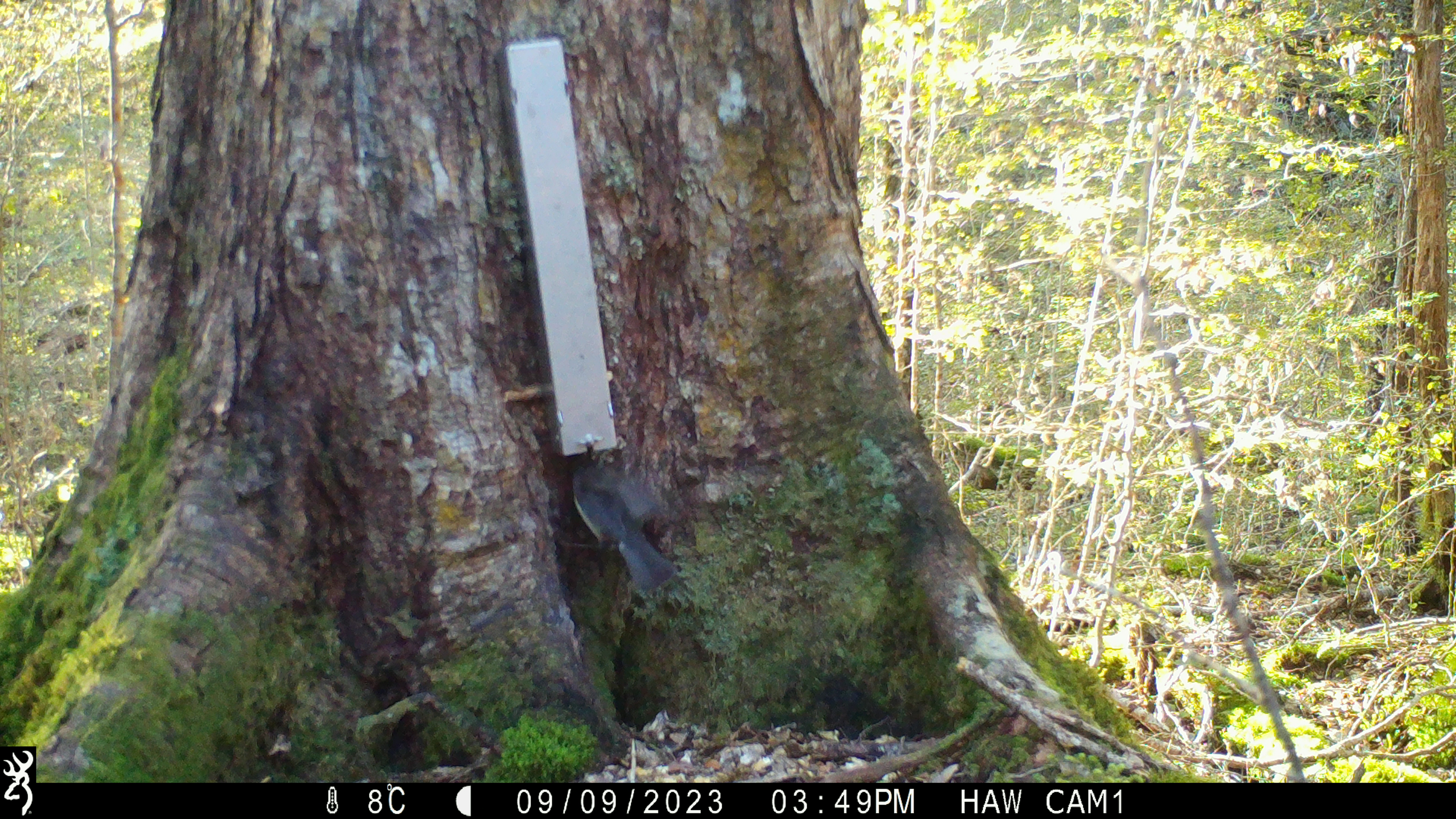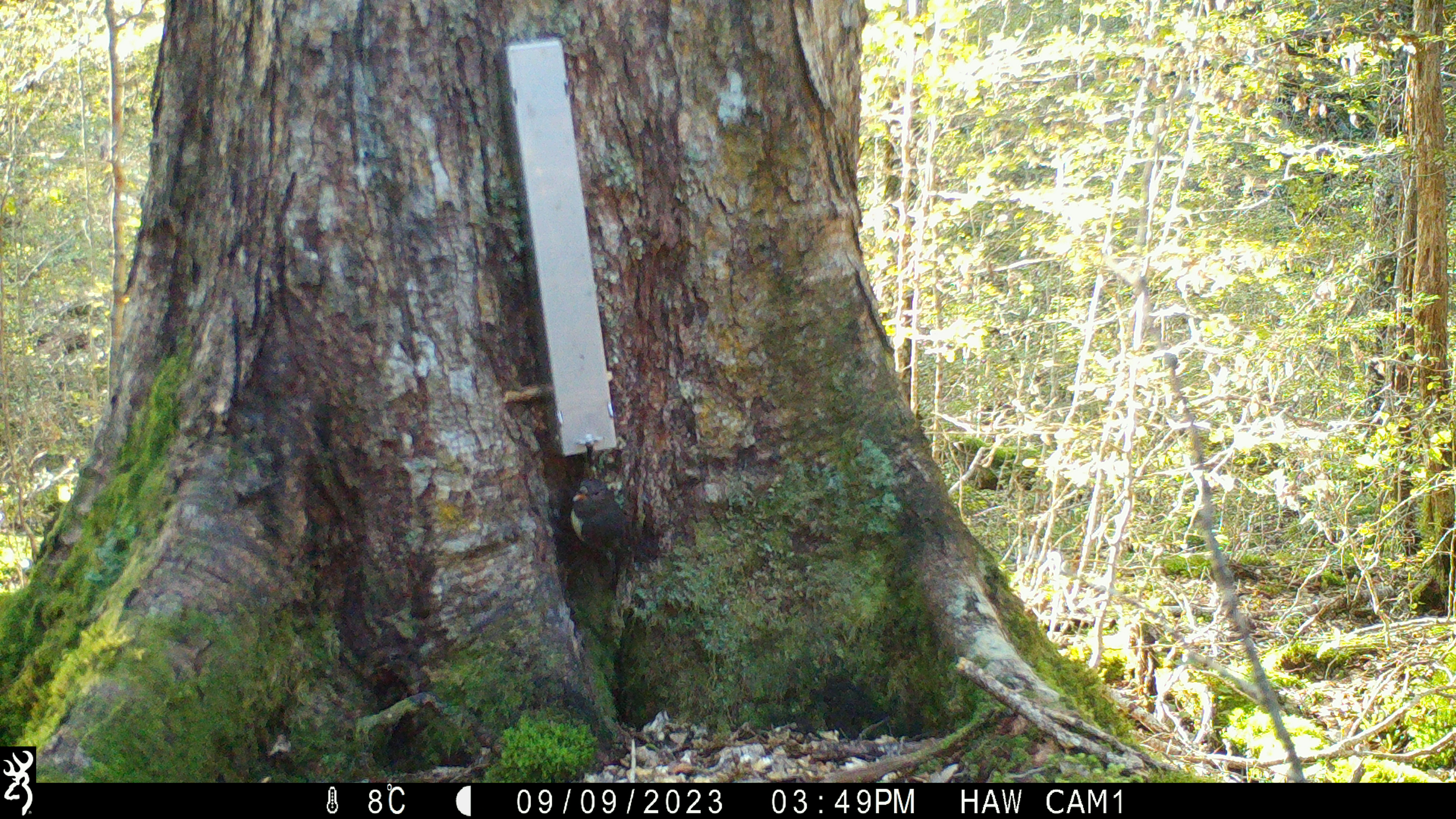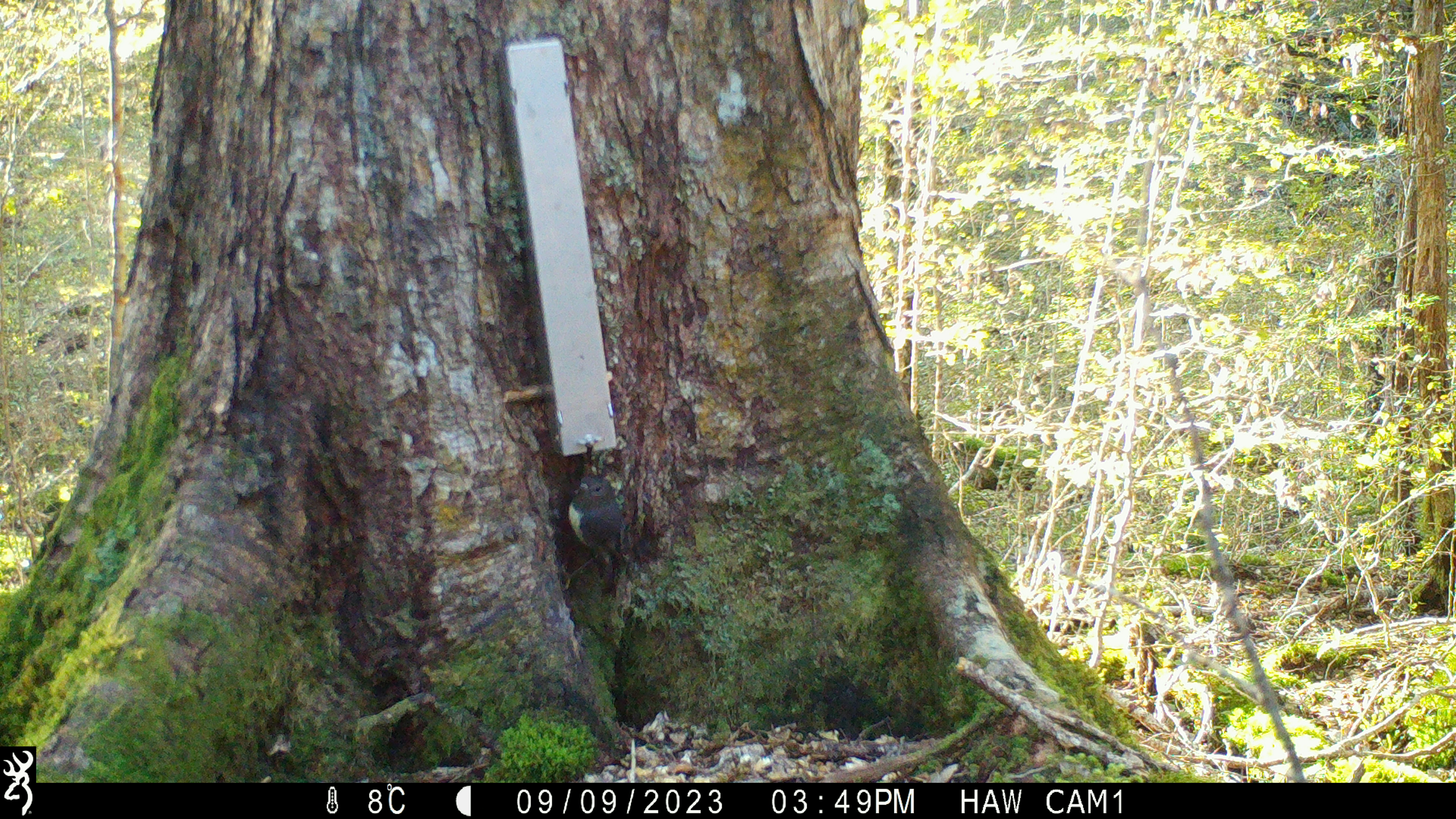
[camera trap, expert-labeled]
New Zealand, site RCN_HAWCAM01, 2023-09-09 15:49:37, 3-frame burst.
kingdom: Animalia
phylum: Chordata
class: Aves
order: Passeriformes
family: Petroicidae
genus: Petroica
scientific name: Petroica australis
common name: new zealand robin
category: robin